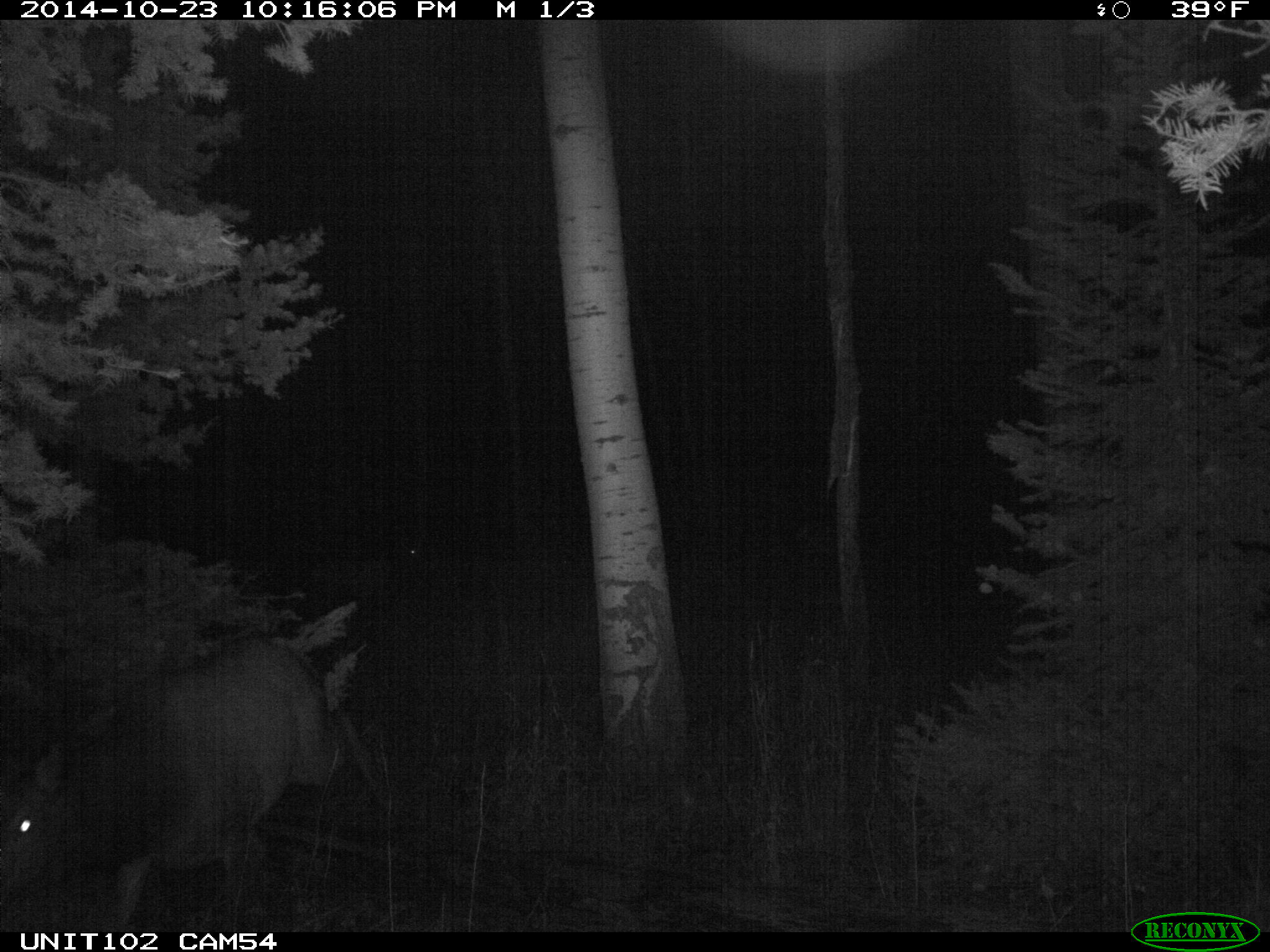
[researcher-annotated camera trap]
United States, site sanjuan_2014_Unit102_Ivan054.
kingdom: Animalia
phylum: Chordata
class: Mammalia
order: Artiodactyla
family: Cervidae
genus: Cervus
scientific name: Cervus elaphus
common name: red deer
Cervus elaphus (red deer).